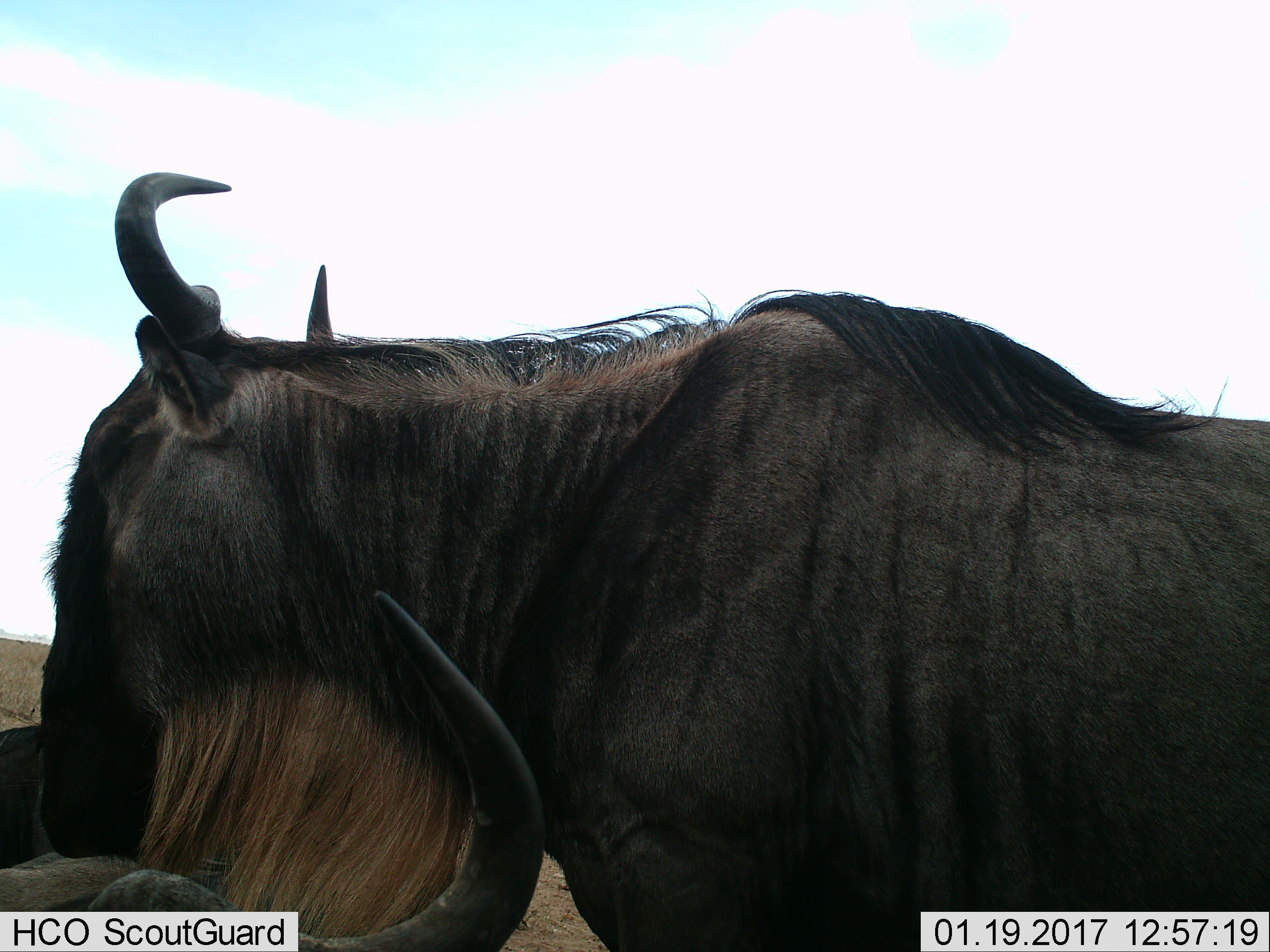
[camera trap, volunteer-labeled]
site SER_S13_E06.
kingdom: Animalia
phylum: Chordata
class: Mammalia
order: Artiodactyla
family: Bovidae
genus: Connochaetes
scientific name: Connochaetes taurinus taurinus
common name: blue wildebeest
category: wildebeestblue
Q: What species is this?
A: Wildebeestblue (blue wildebeest) (Connochaetes taurinus taurinus).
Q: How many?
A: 2.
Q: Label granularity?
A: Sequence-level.